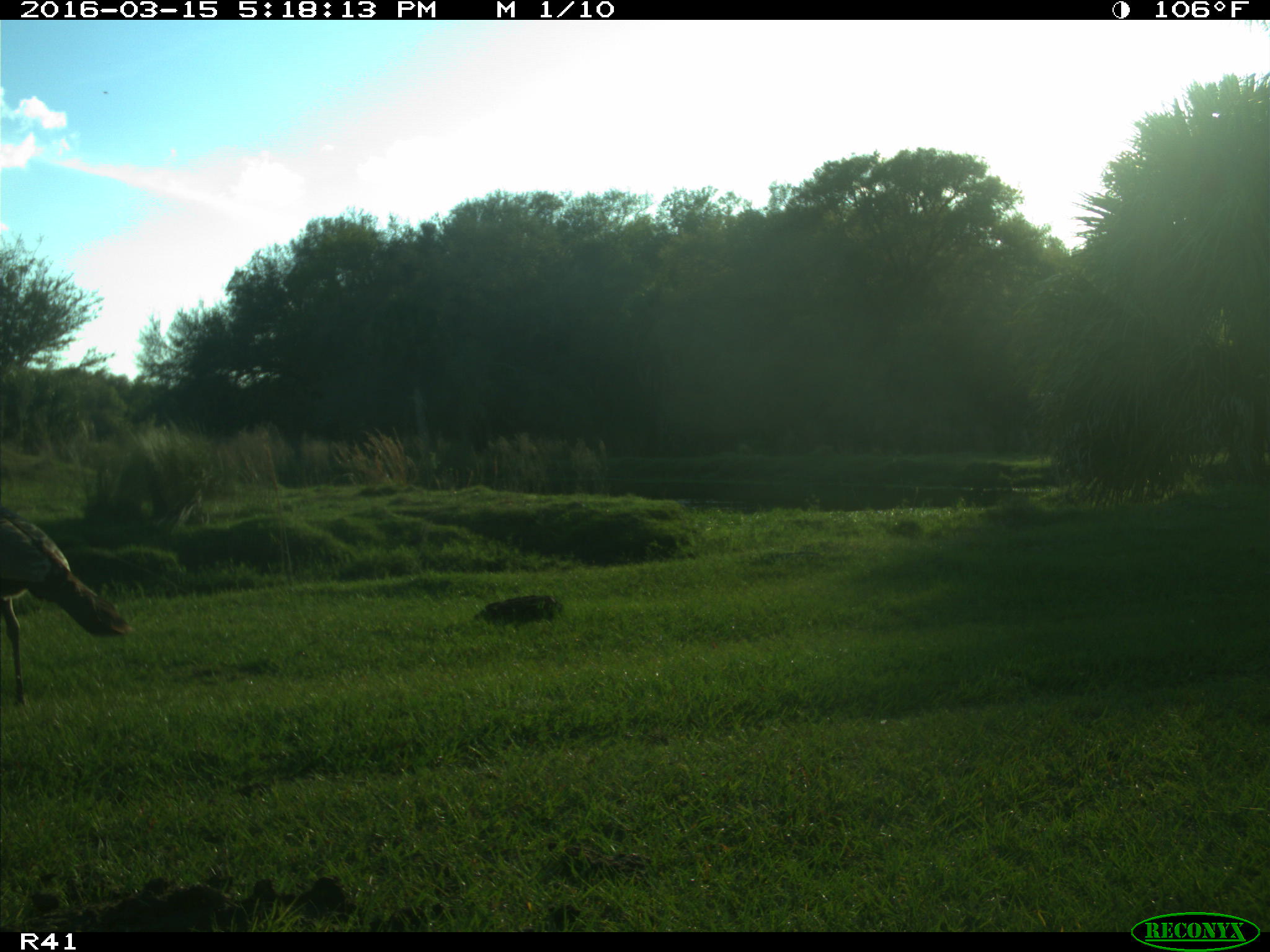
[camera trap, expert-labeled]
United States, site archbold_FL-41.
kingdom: Animalia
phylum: Chordata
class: Aves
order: Galliformes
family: Phasianidae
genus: Meleagris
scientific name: Meleagris gallopavo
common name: wild turkey